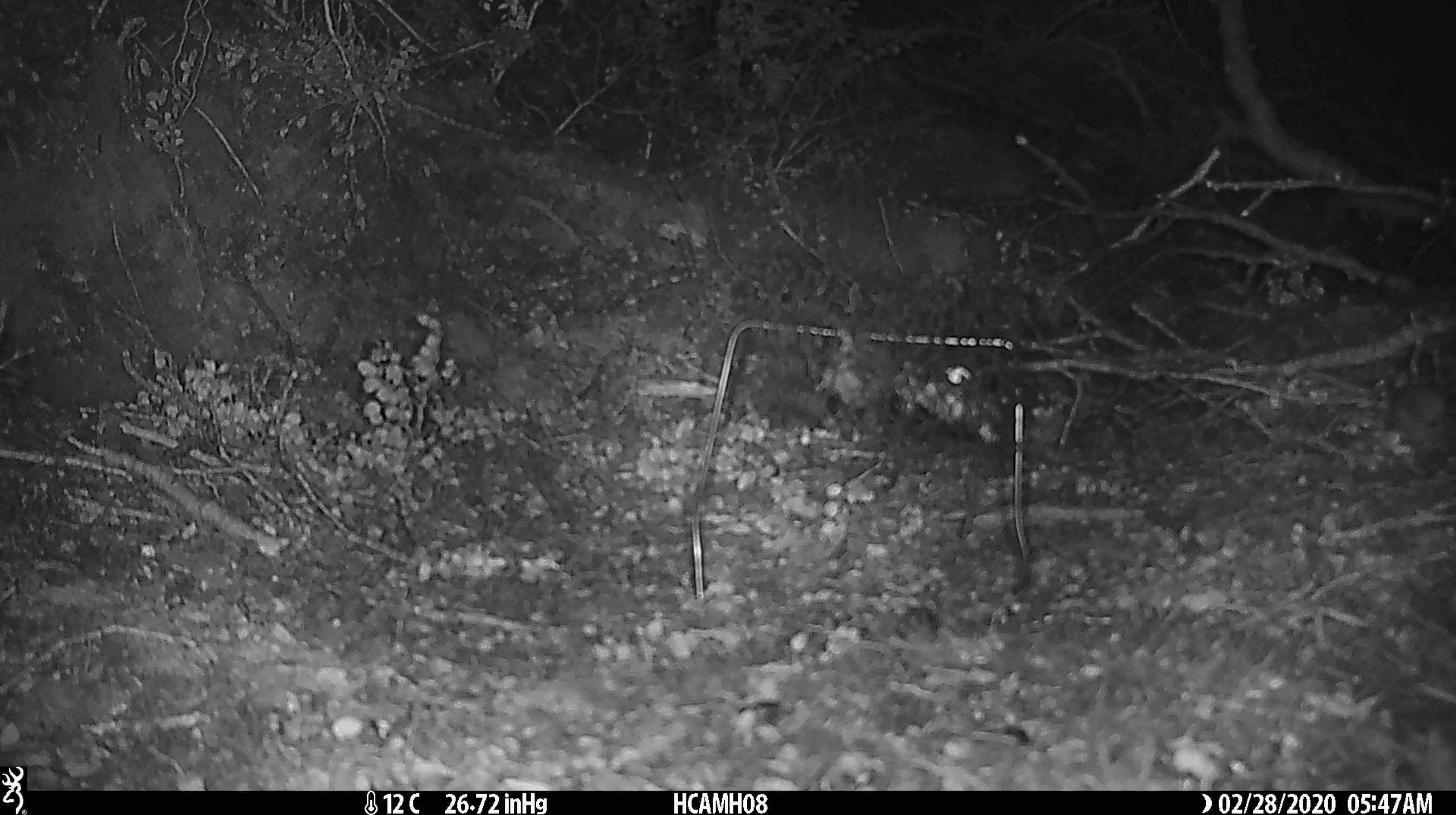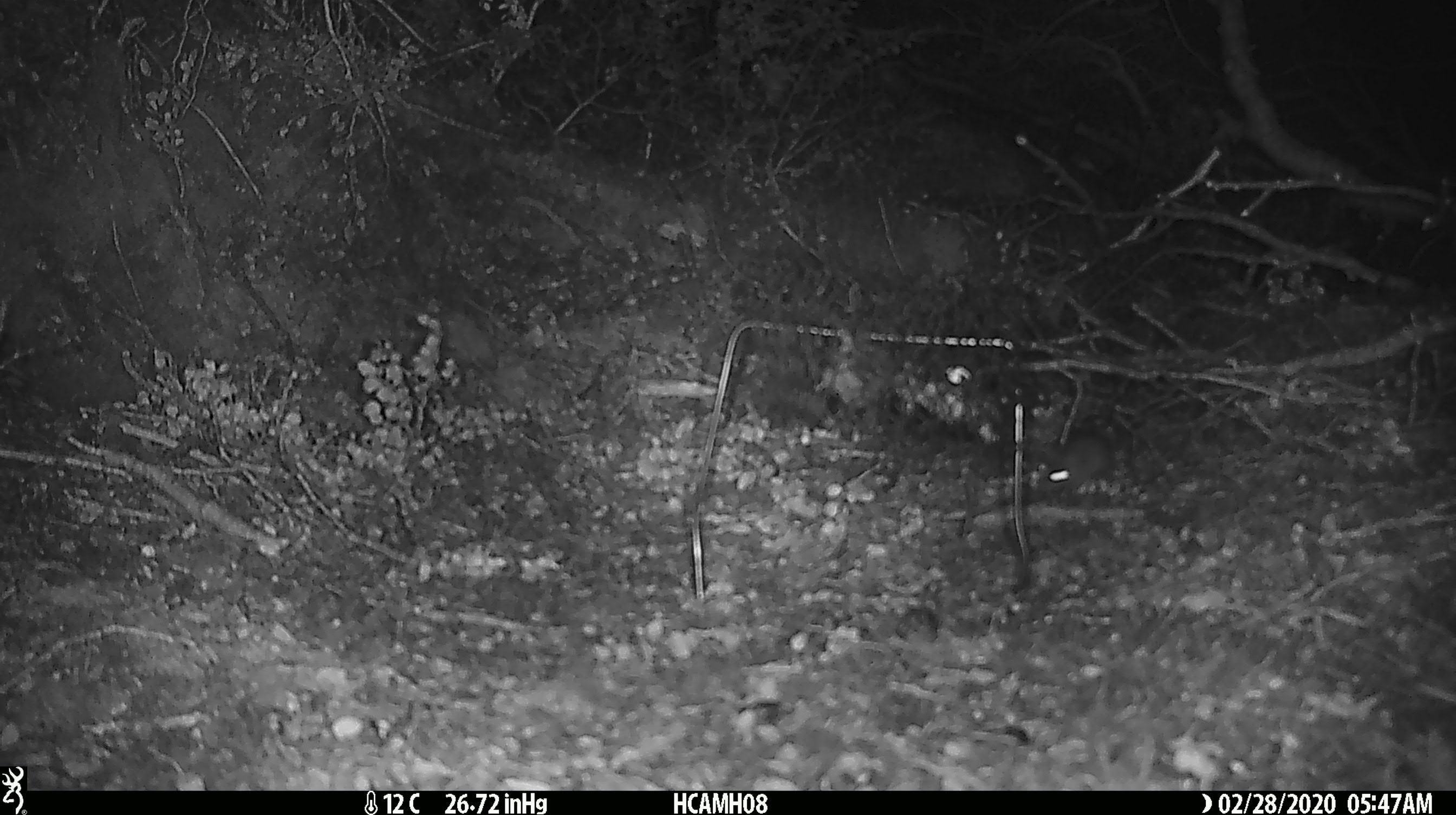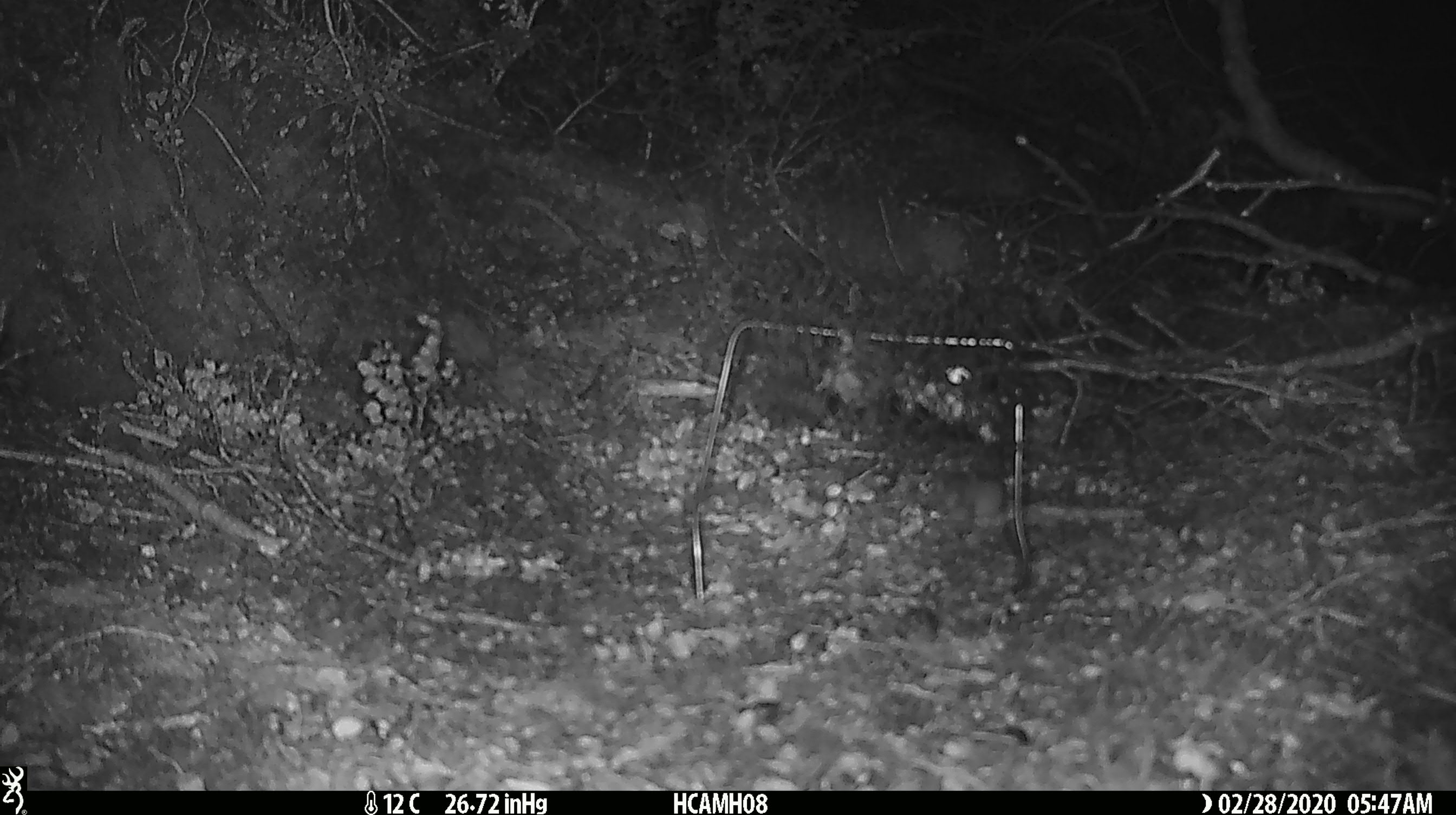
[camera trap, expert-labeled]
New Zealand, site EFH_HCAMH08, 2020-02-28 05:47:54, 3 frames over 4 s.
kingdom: Animalia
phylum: Chordata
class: Mammalia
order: Rodentia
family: Muridae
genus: Mus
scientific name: Mus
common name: mouse